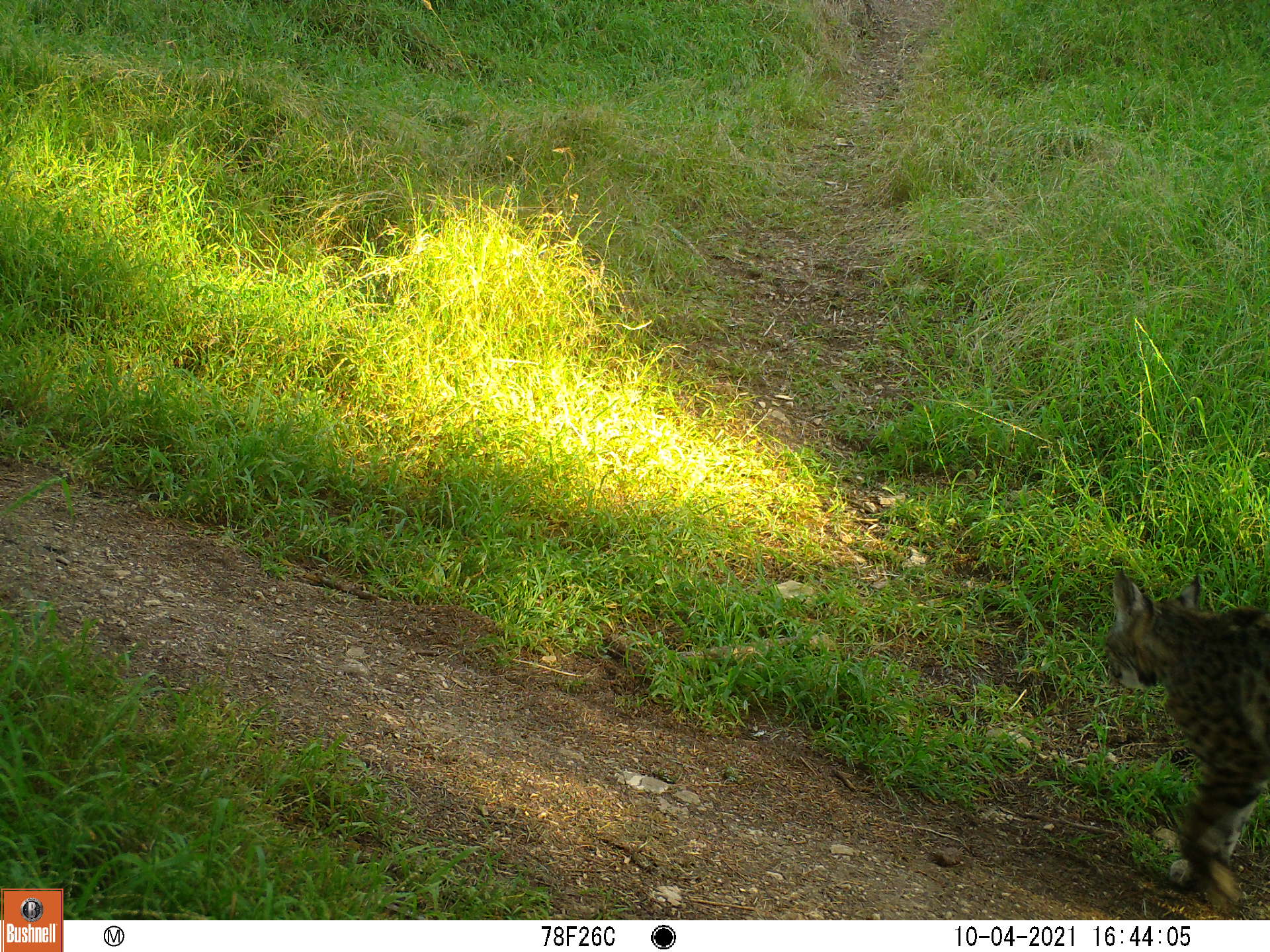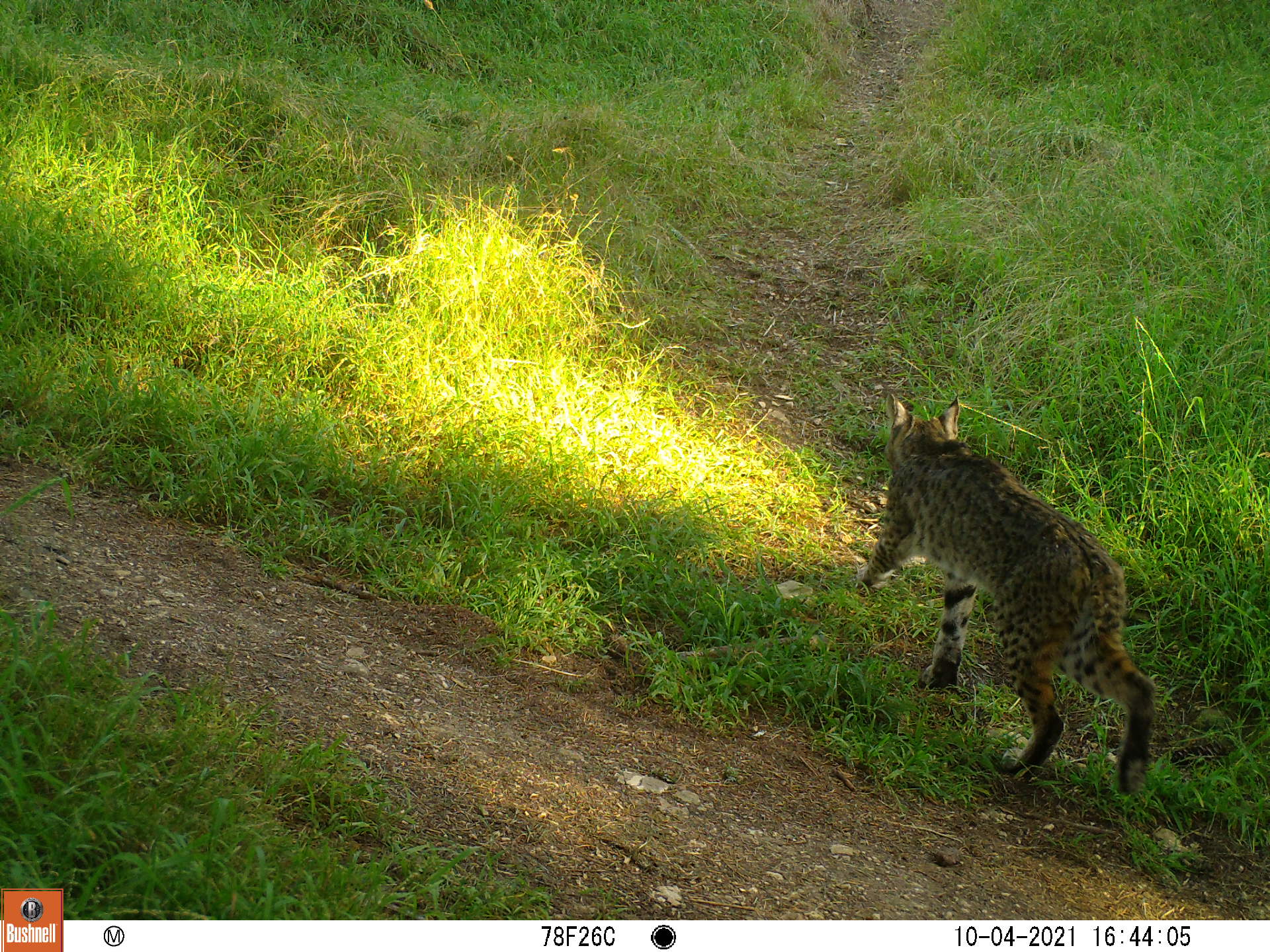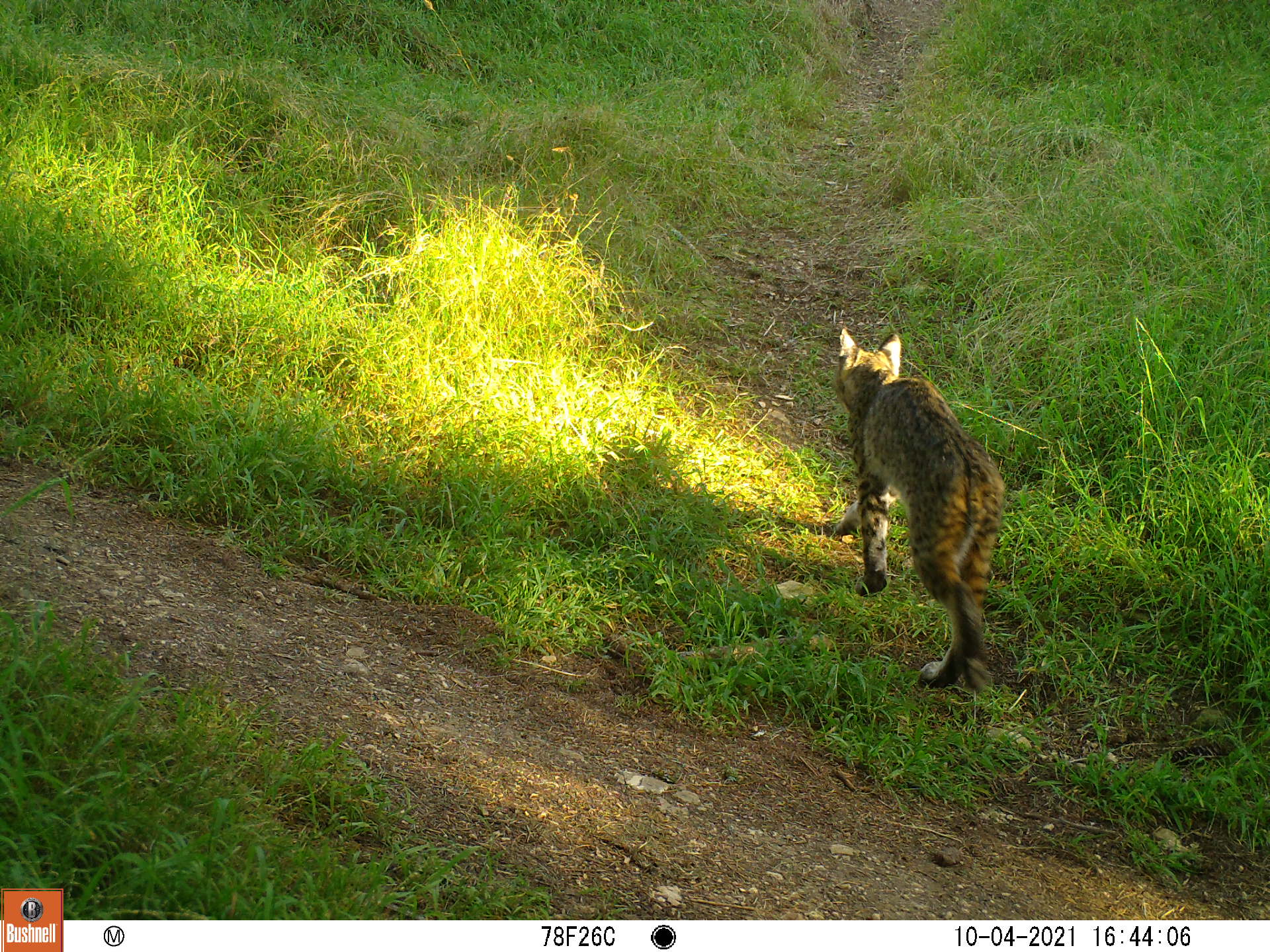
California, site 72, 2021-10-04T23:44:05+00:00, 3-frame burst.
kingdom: Animalia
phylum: Chordata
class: Mammalia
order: Carnivora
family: Felidae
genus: Lynx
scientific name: Lynx rufus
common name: bobcat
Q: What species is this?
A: Bobcat (Lynx rufus).